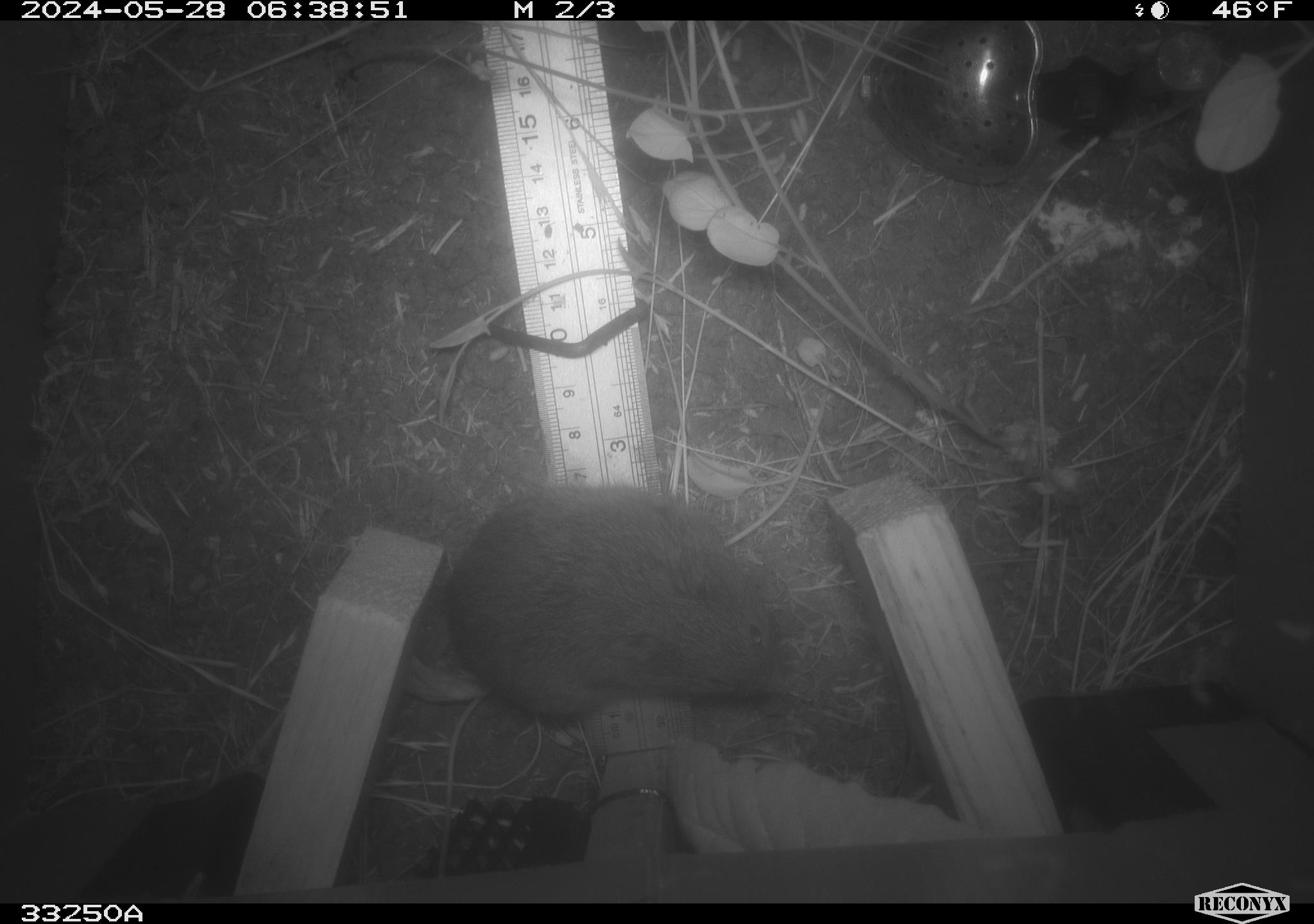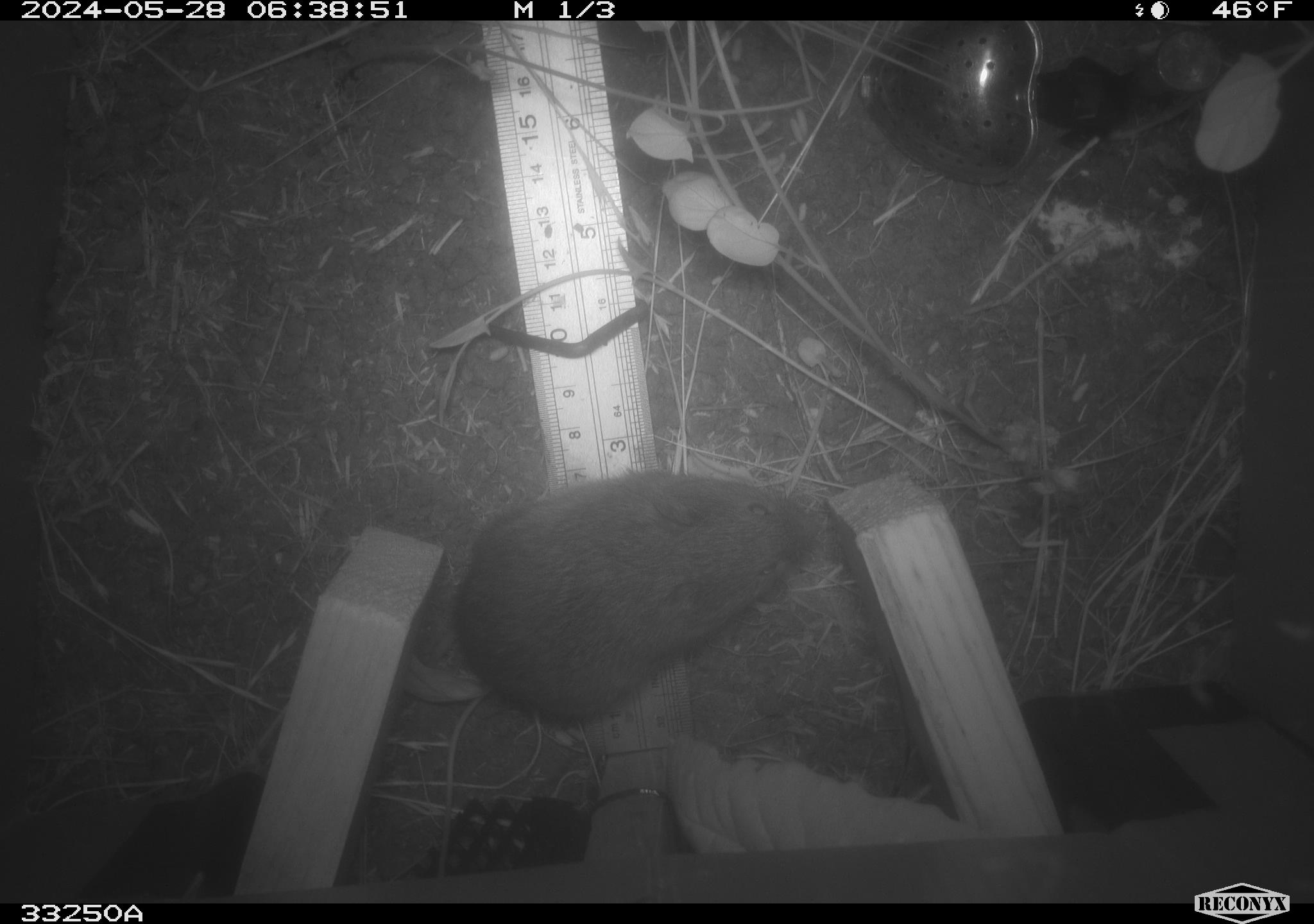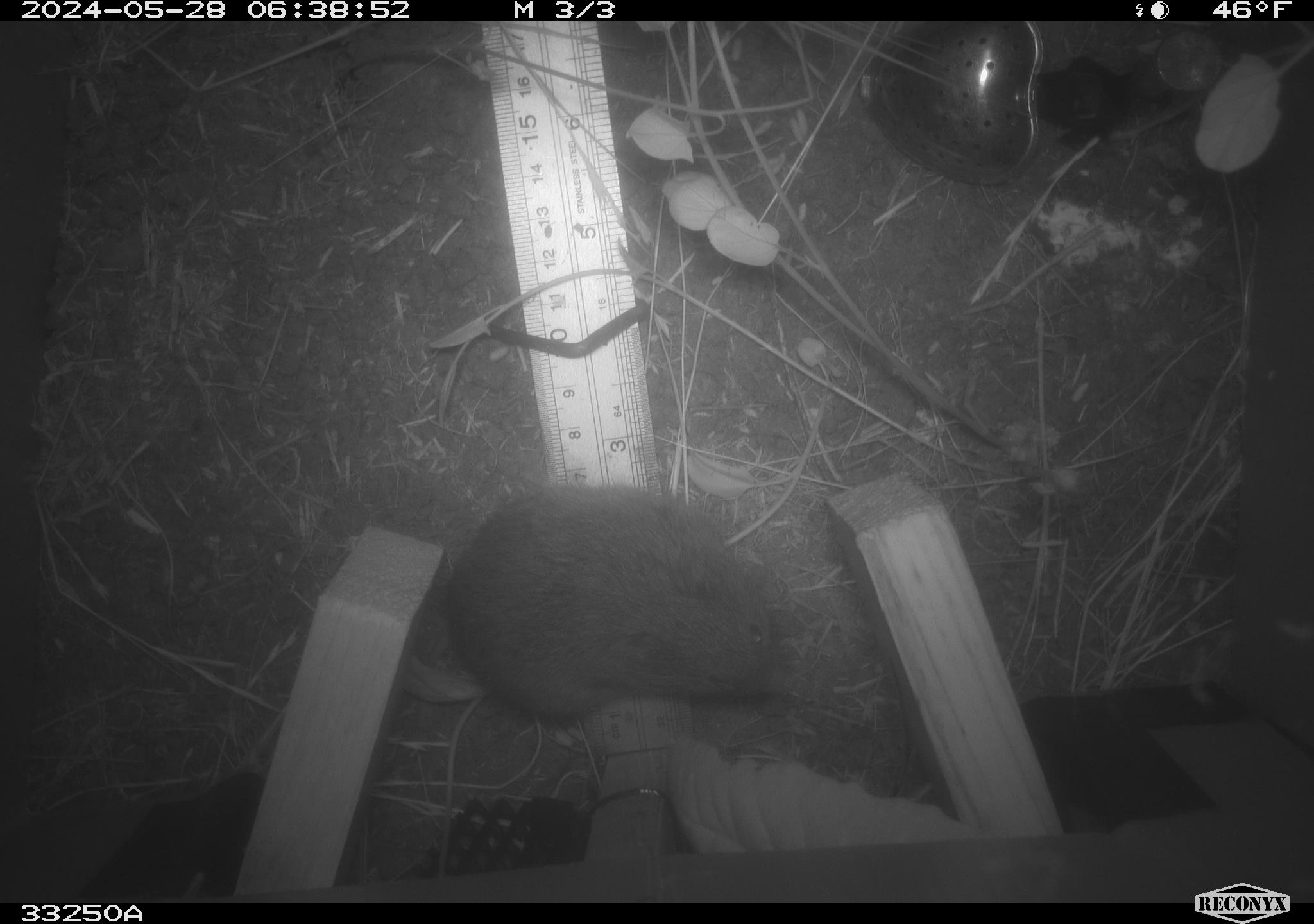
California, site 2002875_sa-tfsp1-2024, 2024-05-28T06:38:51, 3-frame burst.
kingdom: Animalia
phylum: Chordata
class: Mammalia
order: Rodentia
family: Cricetidae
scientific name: Arvicolinae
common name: voles, lemmings, and muskrats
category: arvicolinae subfamily